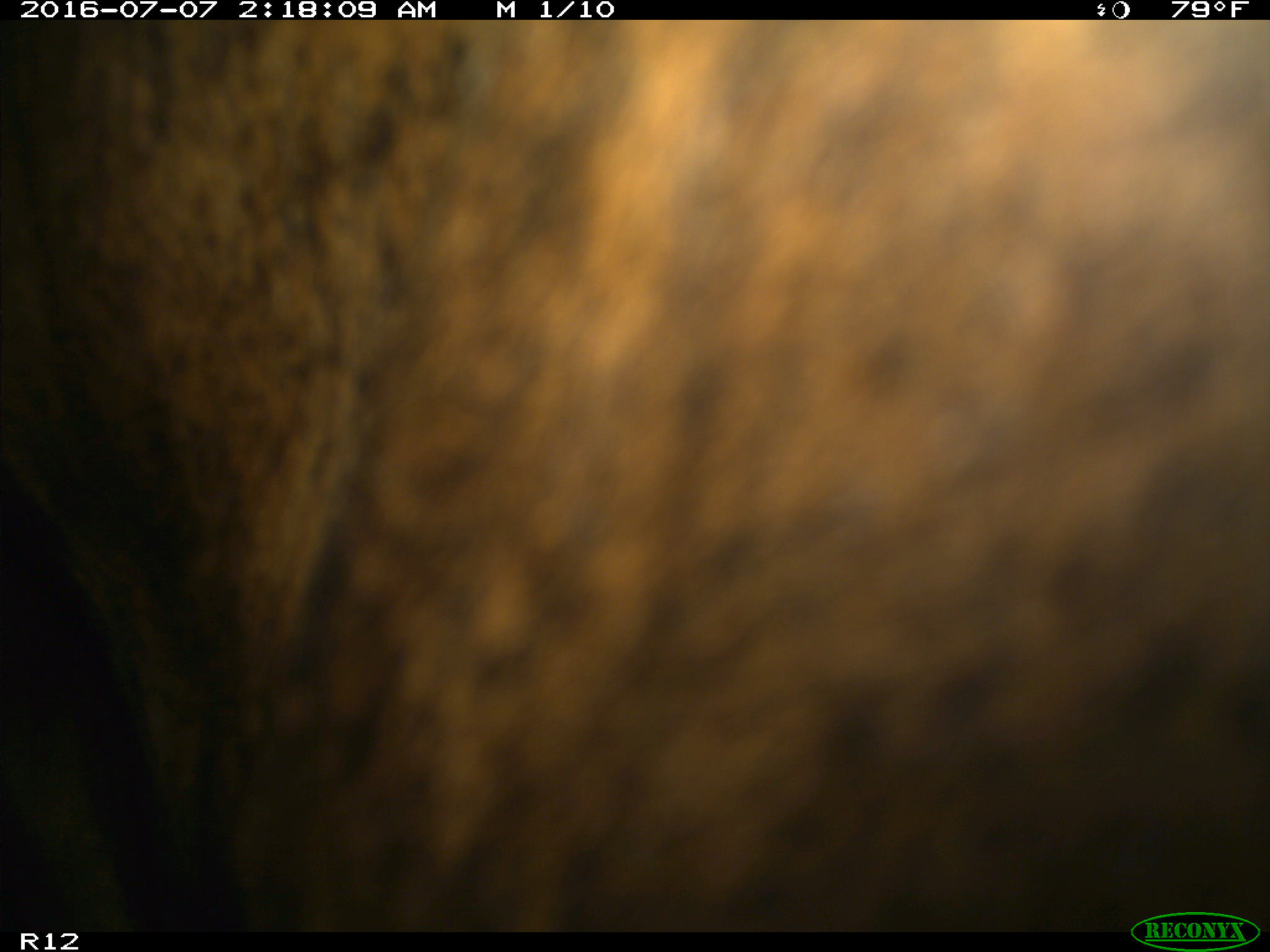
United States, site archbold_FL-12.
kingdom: Animalia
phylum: Chordata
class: Mammalia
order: Artiodactyla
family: Bovidae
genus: Bos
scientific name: Bos taurus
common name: domestic cow